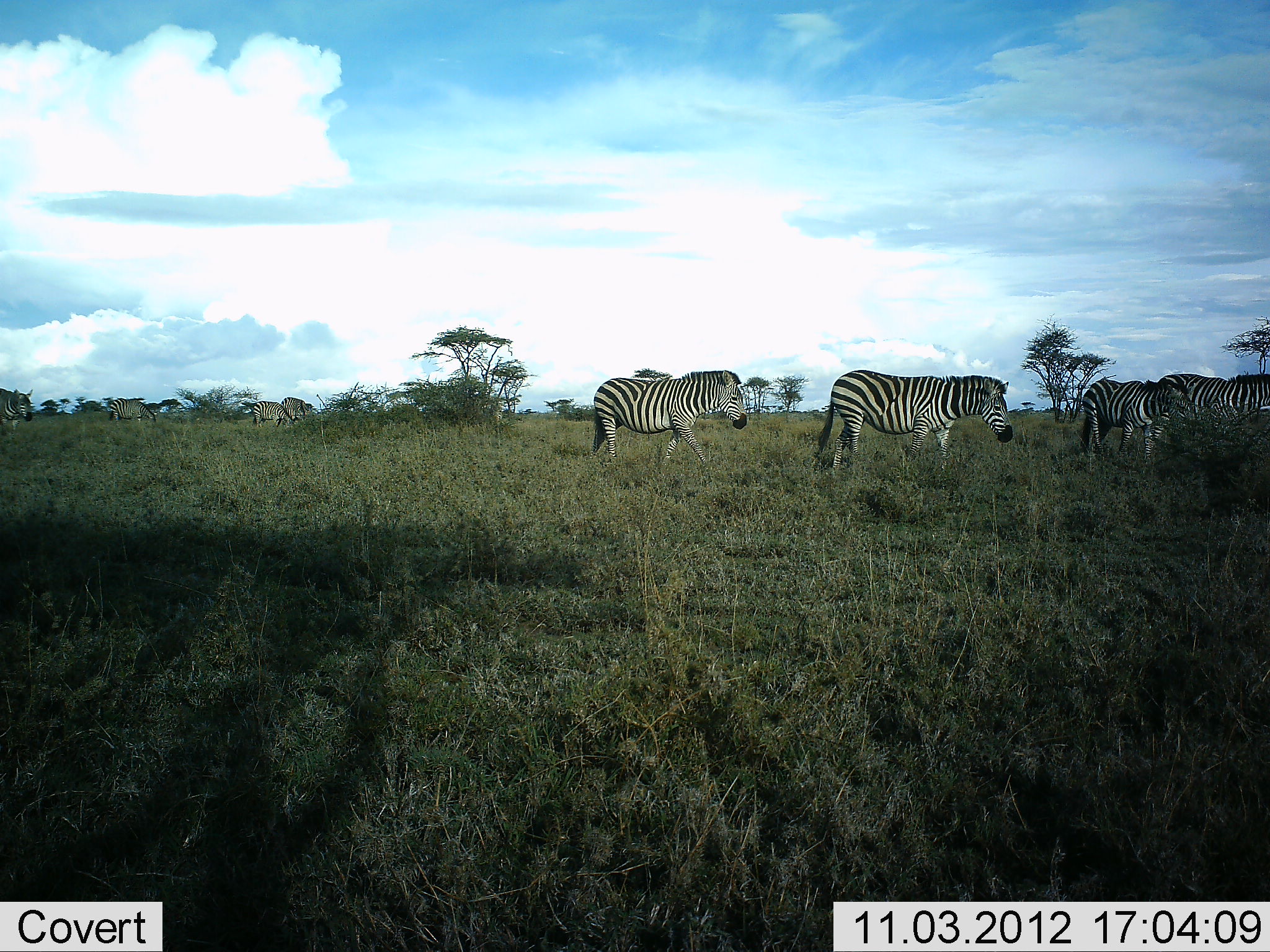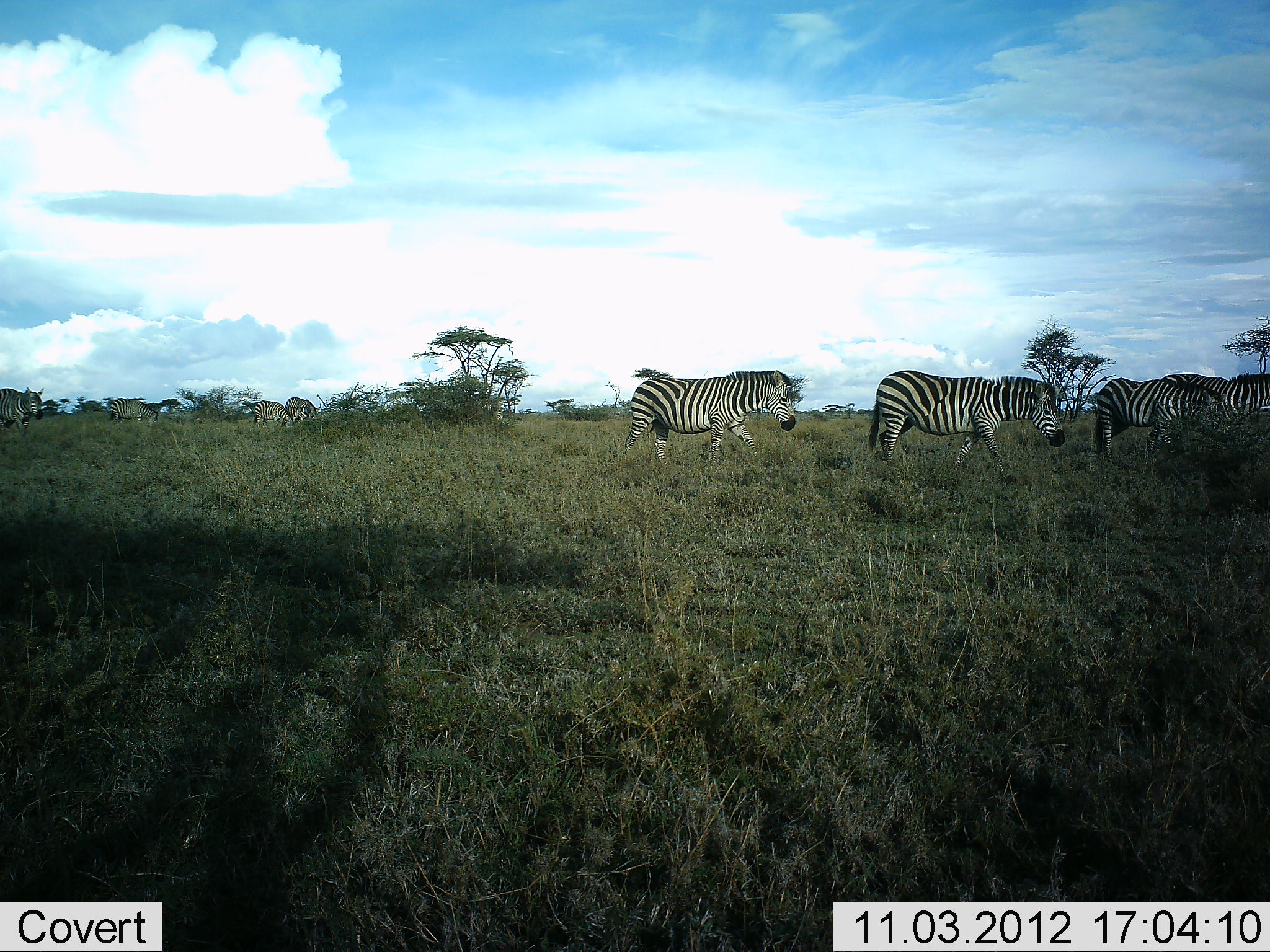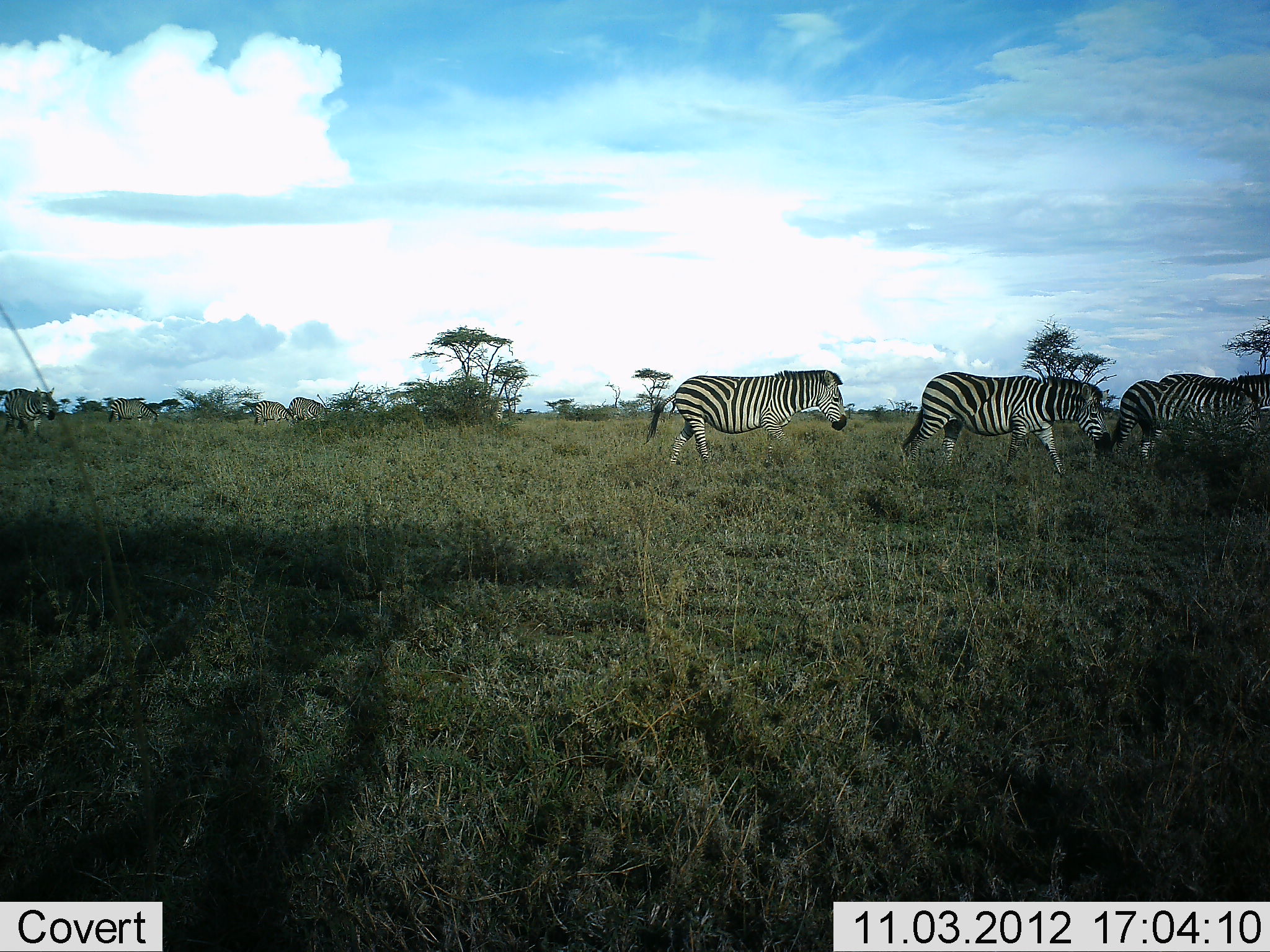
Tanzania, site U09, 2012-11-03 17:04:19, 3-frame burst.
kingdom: Animalia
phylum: Chordata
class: Mammalia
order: Perissodactyla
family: Equidae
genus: Equus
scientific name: Equus quagga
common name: plains zebra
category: zebra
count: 8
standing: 38%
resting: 0%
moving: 100%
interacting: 0%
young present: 8%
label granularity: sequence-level